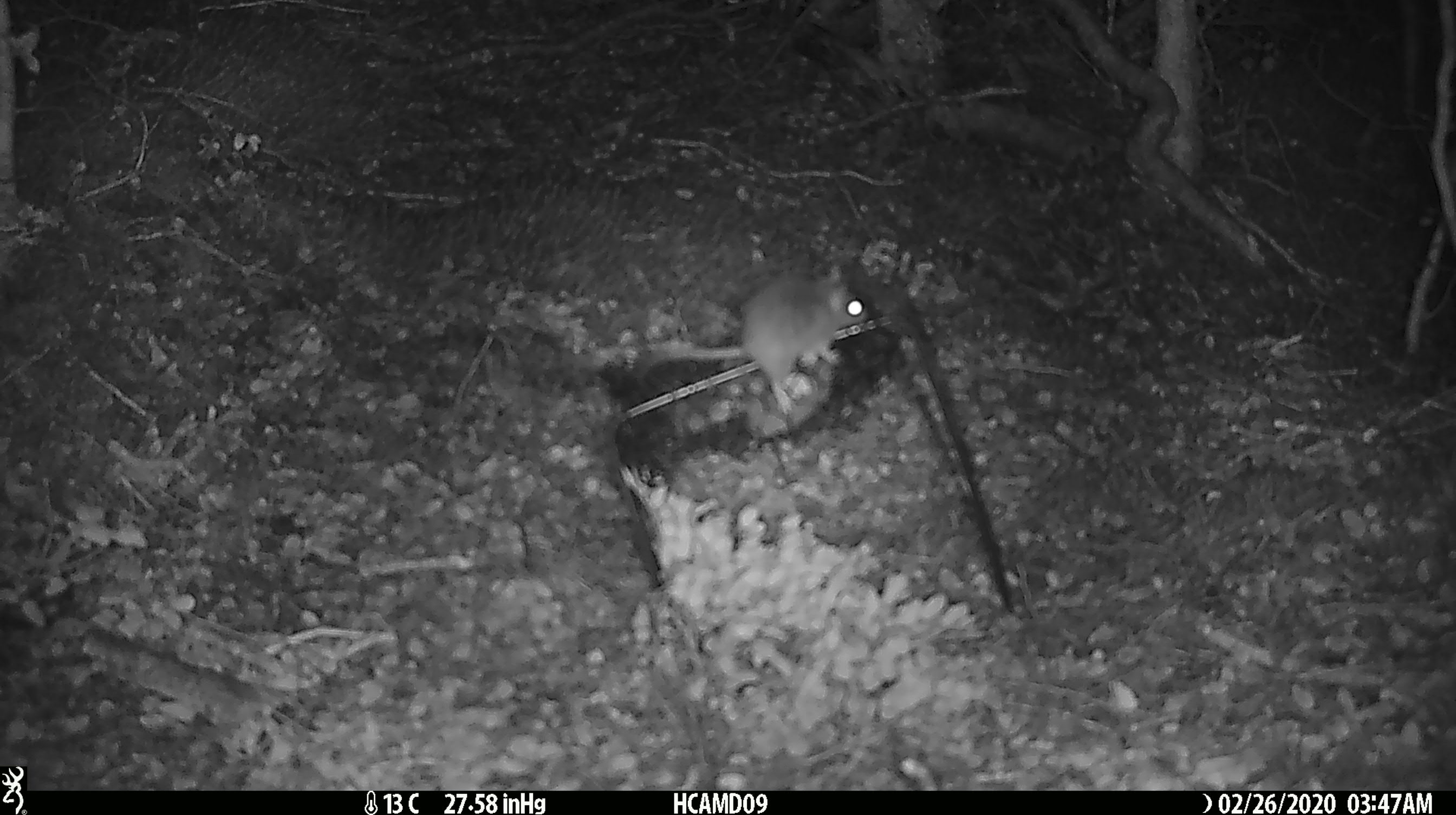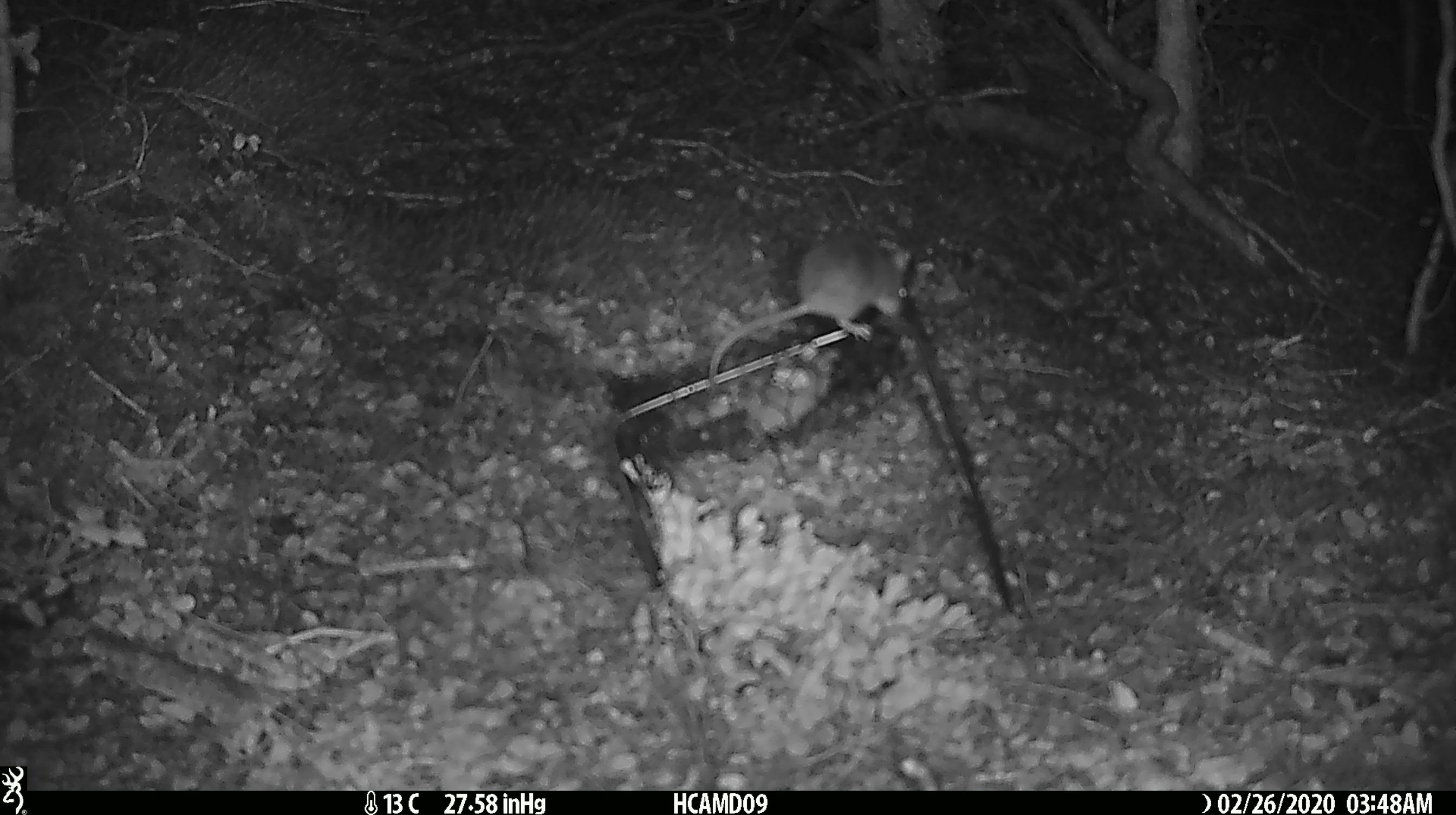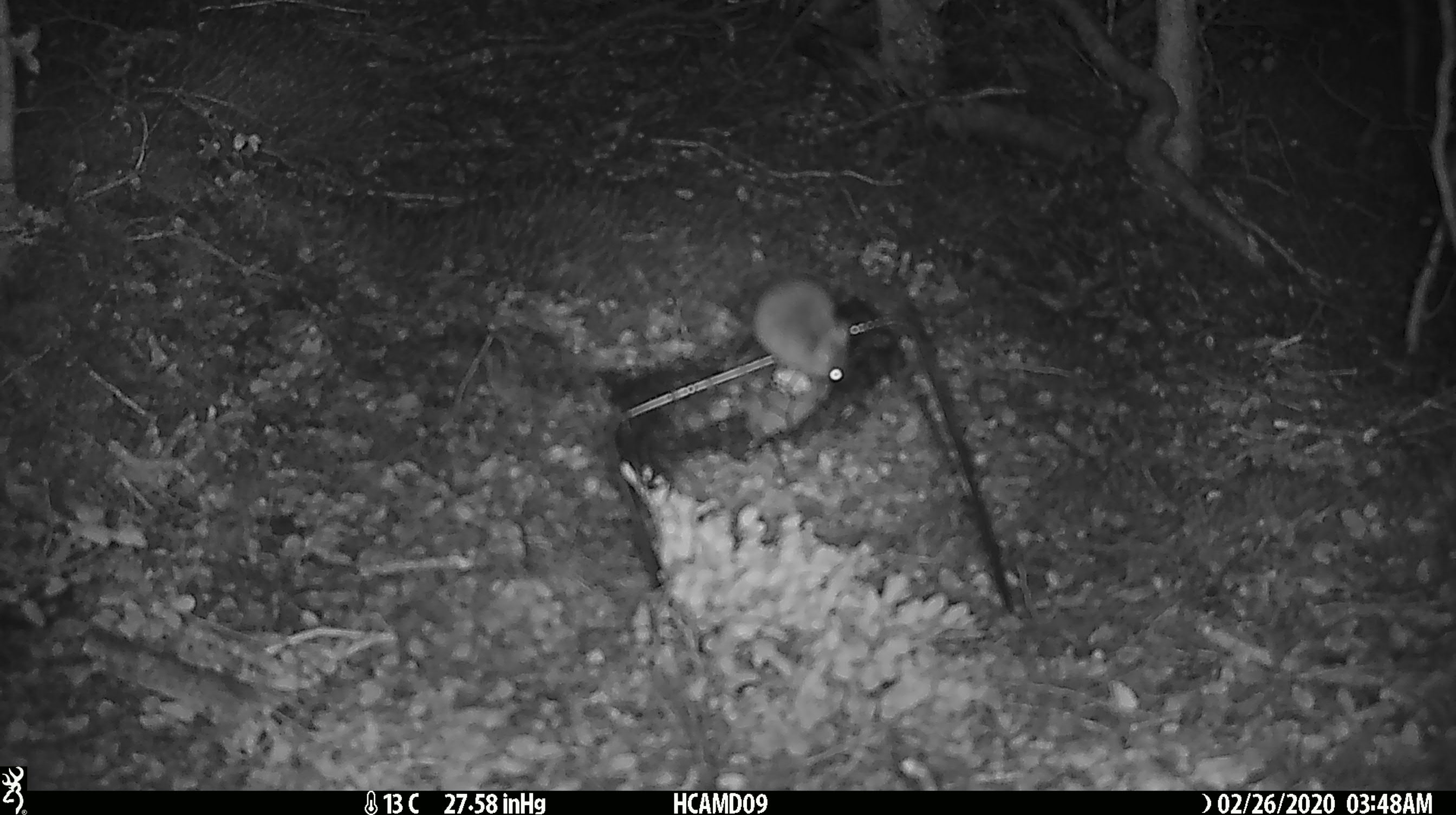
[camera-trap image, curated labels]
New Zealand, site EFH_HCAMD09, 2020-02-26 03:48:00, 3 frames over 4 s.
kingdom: Animalia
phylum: Chordata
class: Mammalia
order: Rodentia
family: Muridae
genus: Mus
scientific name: Mus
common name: mouse